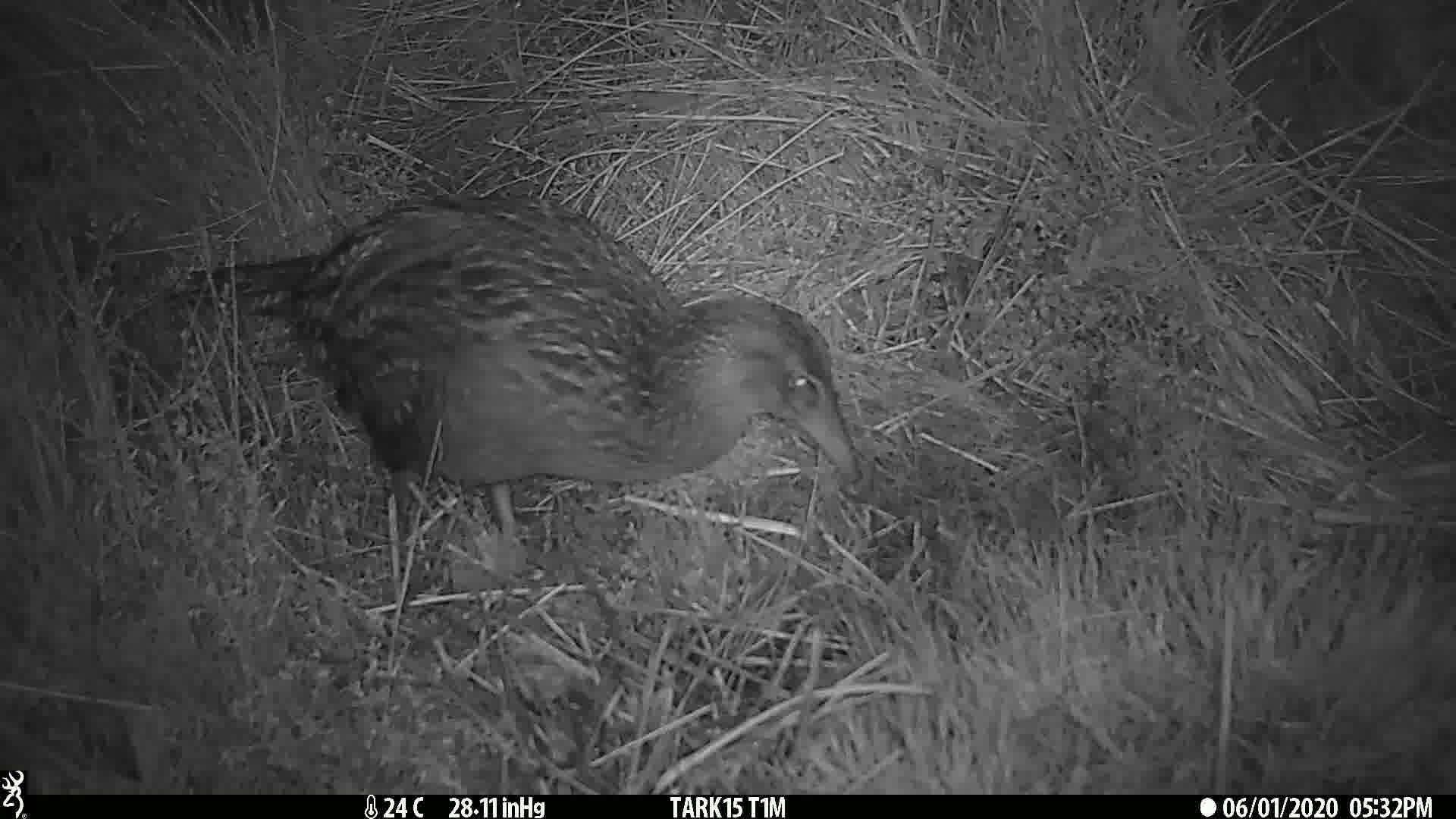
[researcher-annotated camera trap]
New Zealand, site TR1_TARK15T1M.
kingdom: Animalia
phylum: Chordata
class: Aves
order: Gruiformes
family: Rallidae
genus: Gallirallus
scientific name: Gallirallus australis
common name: weka